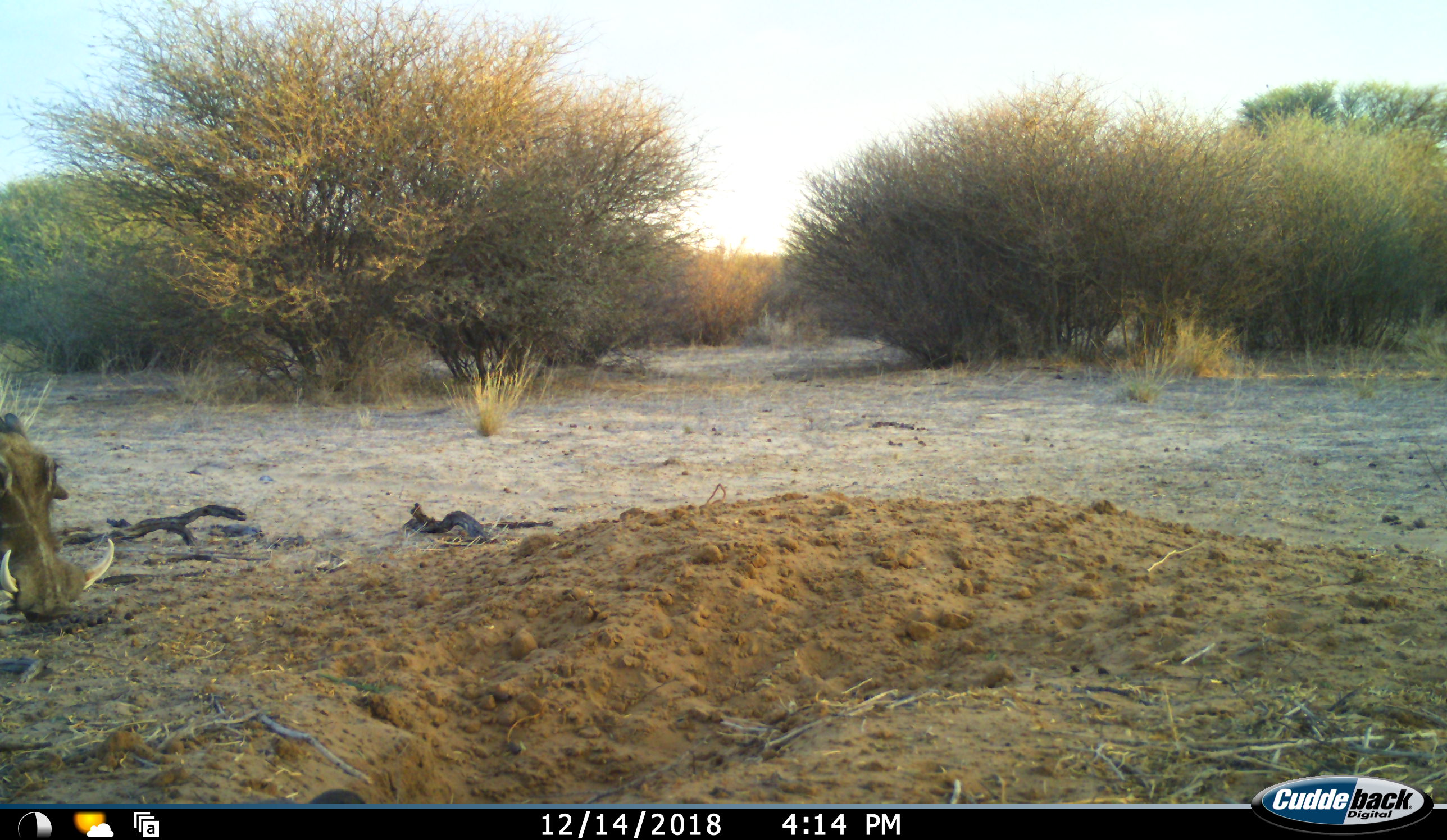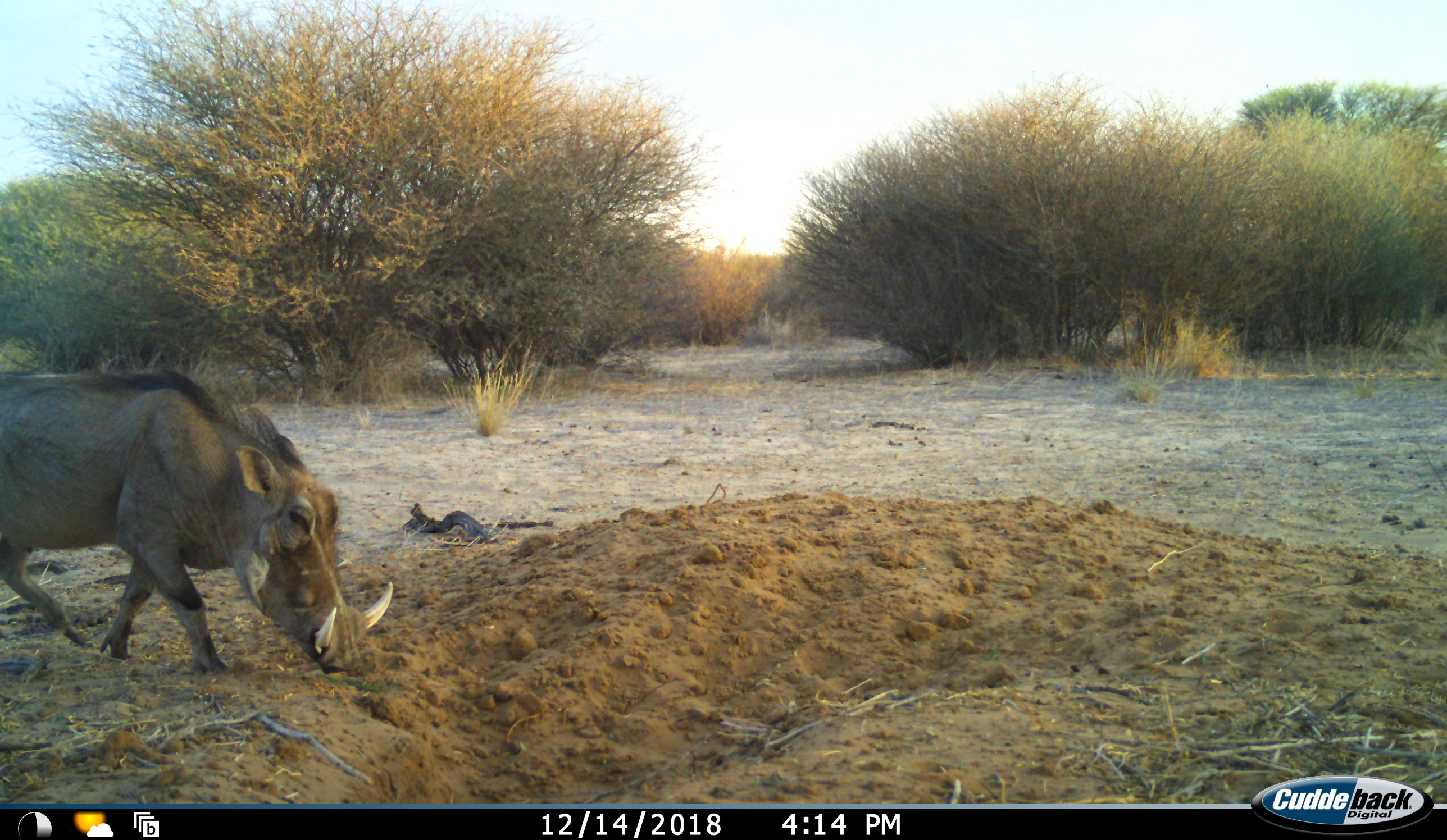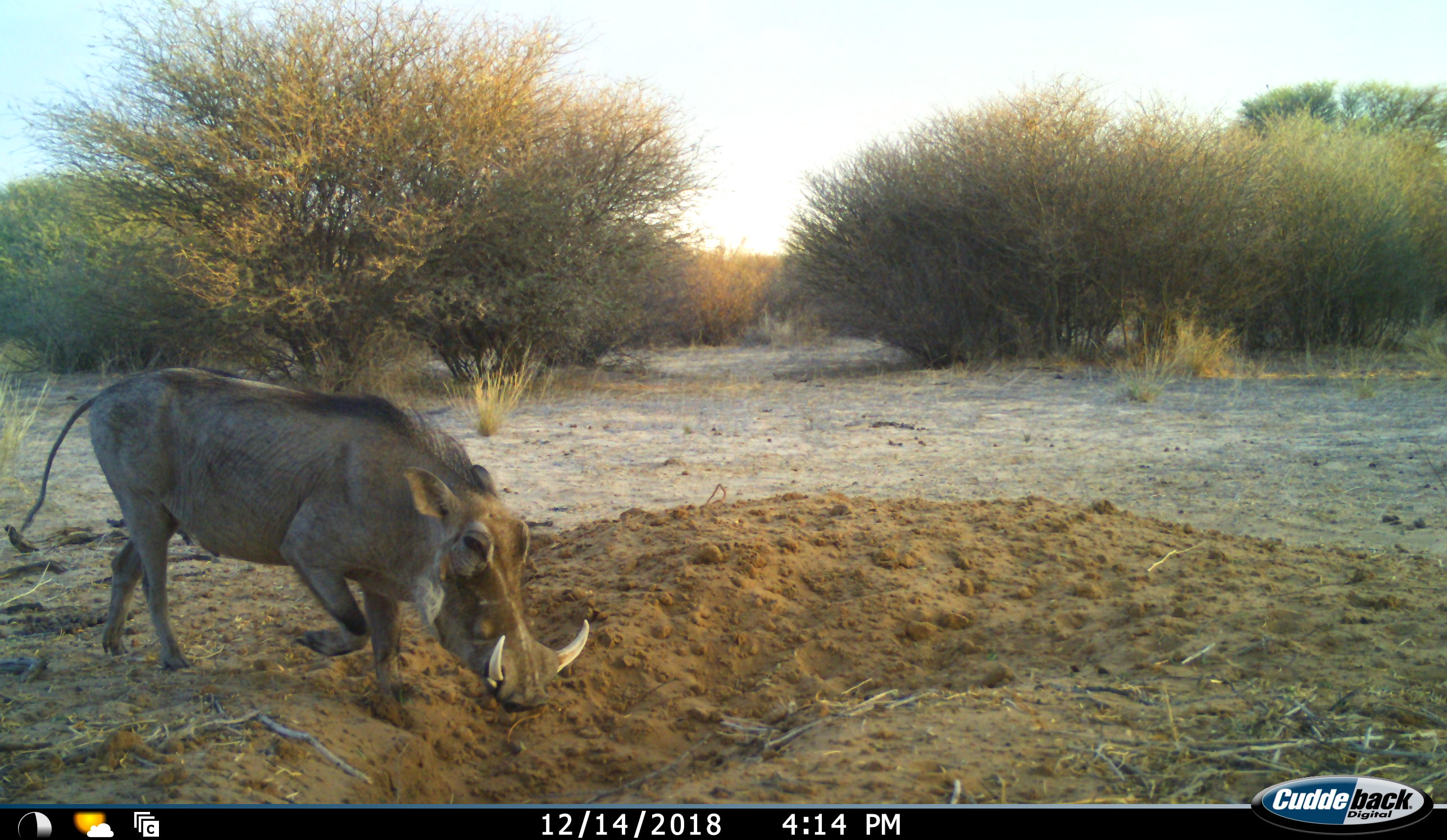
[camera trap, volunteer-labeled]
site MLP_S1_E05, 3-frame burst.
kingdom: Animalia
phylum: Chordata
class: Mammalia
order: Artiodactyla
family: Suidae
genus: Phacochoerus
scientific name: Phacochoerus africanus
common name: warthog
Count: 1.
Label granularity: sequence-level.